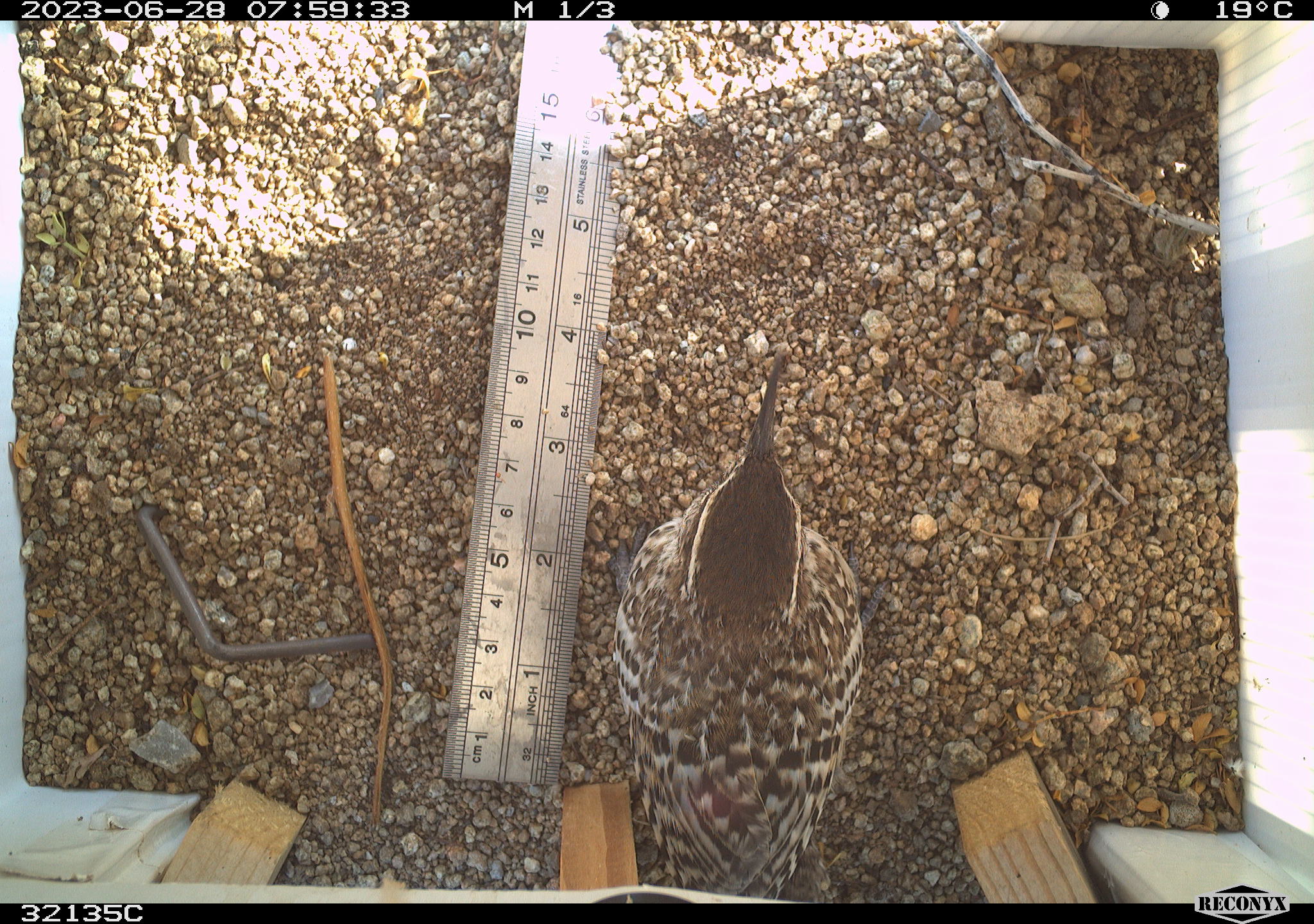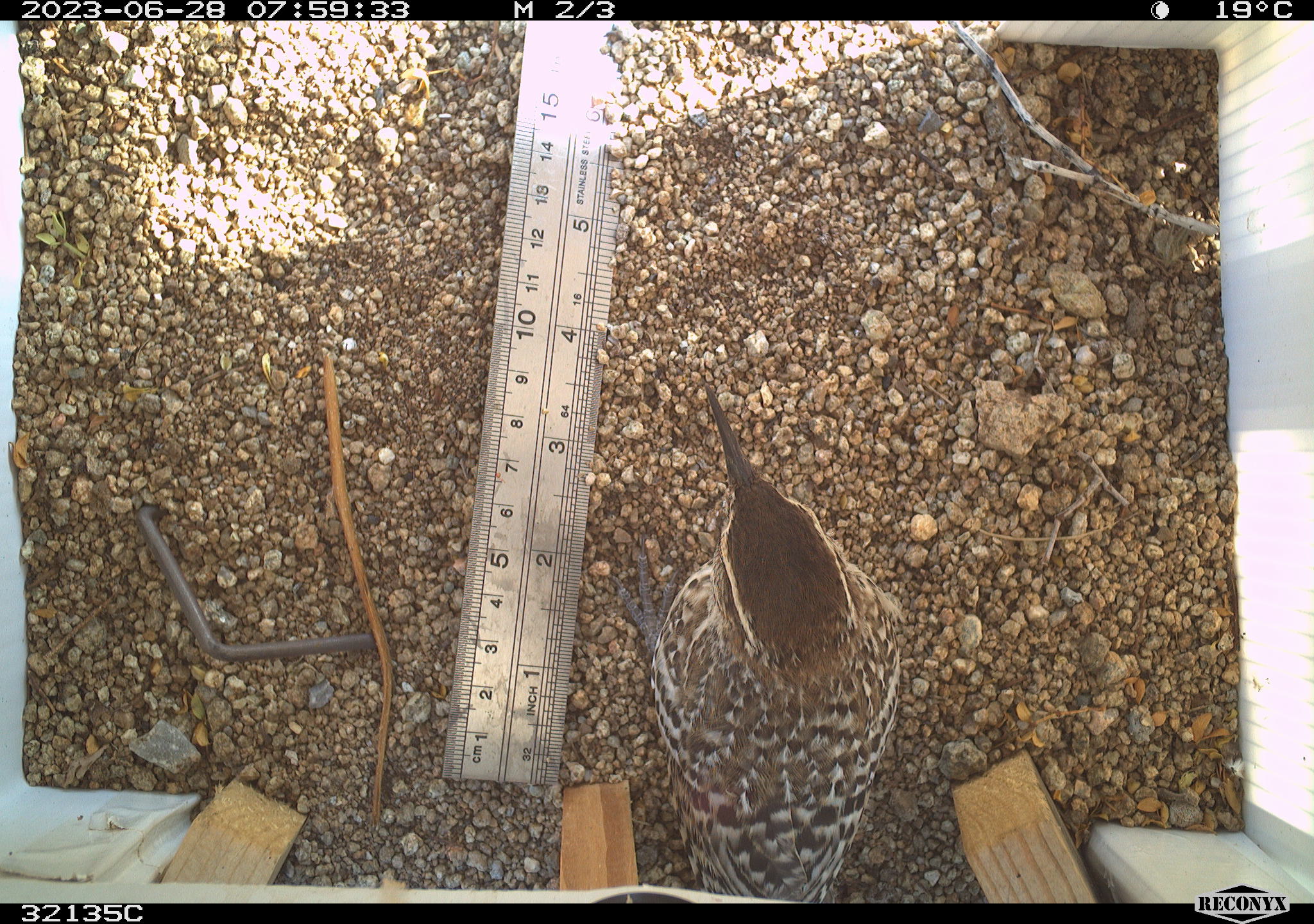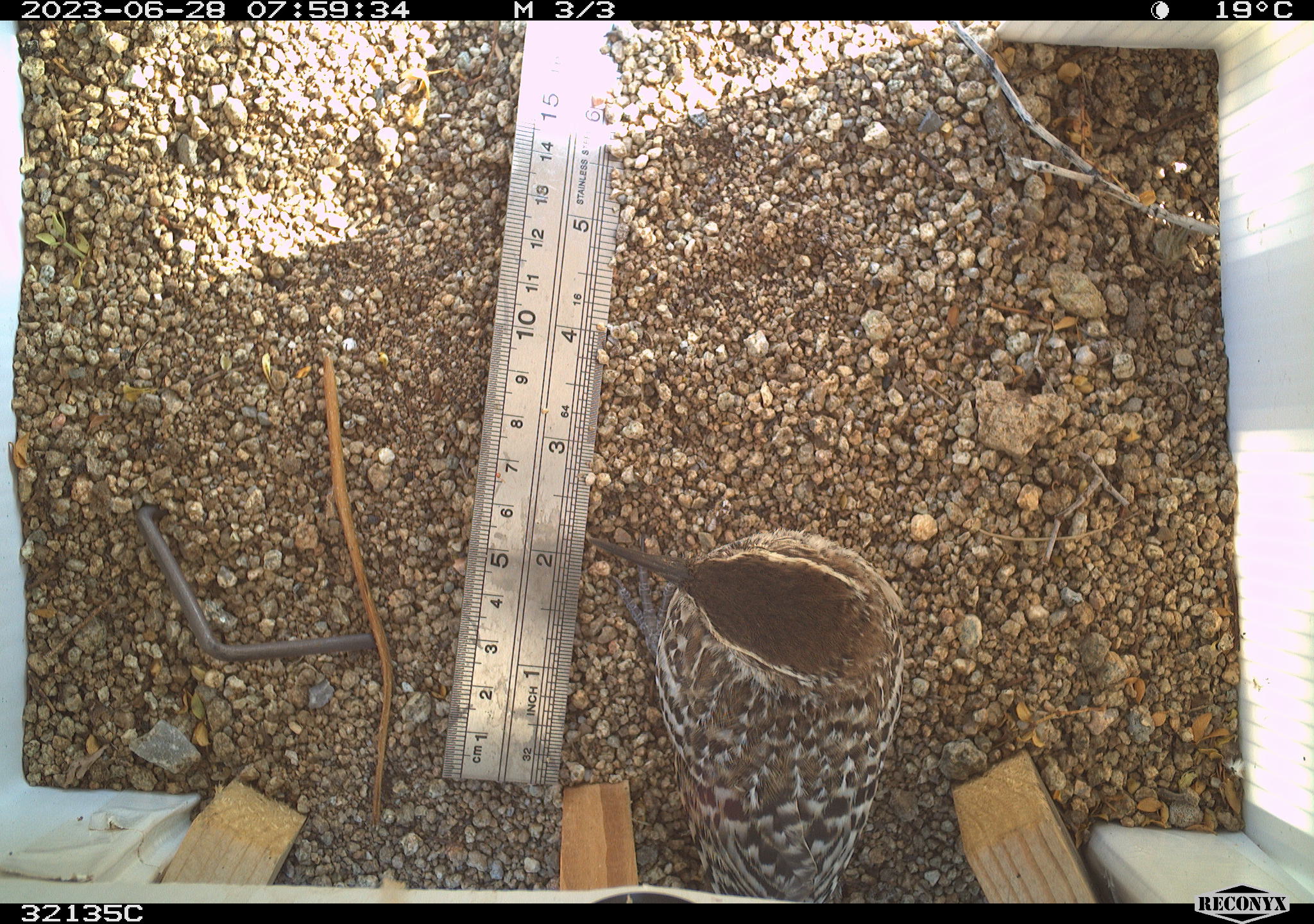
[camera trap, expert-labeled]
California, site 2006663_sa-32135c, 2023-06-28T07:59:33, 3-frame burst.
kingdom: Animalia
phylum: Chordata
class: Aves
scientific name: Aves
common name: bird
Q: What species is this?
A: Bird (Aves).